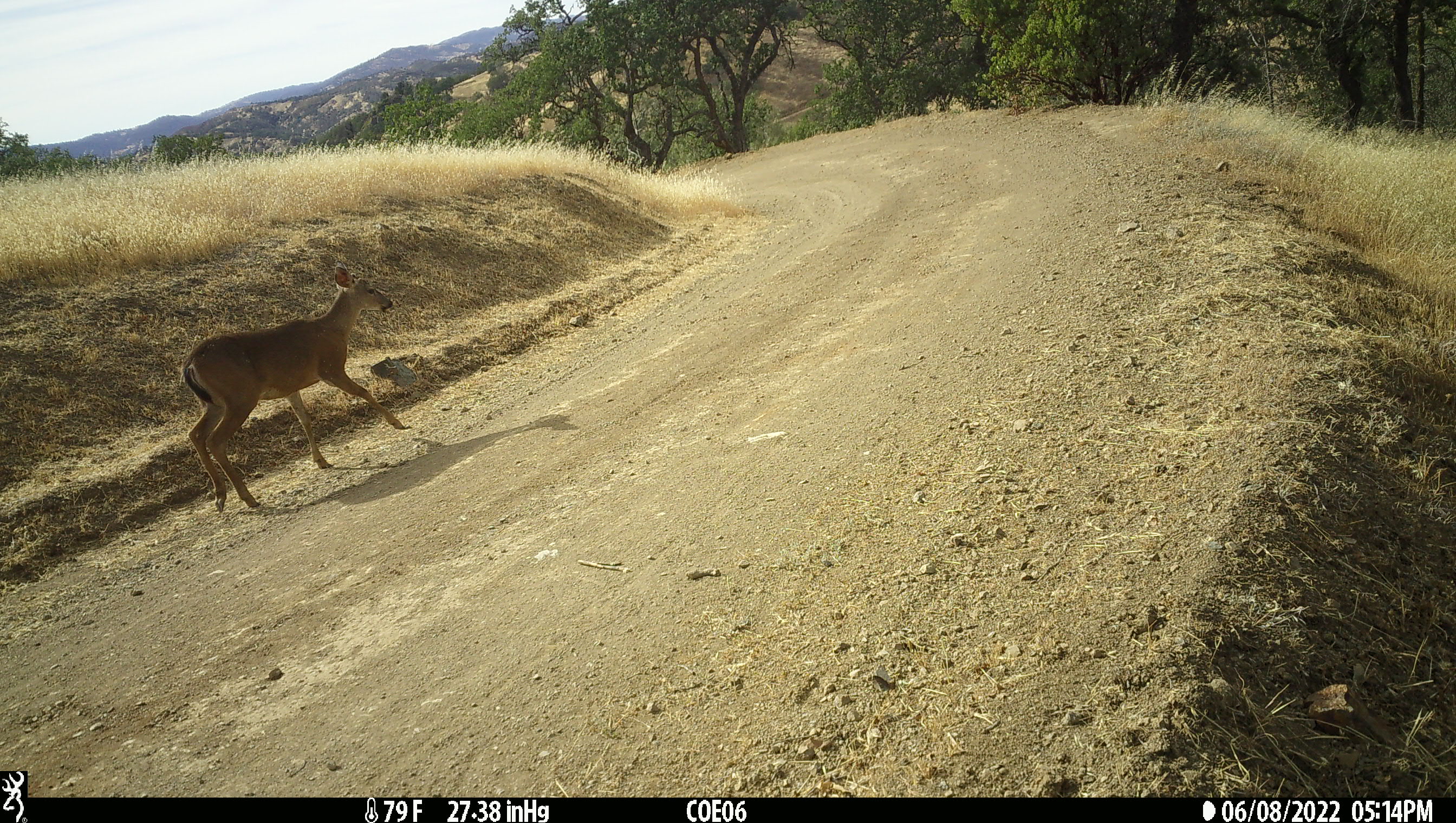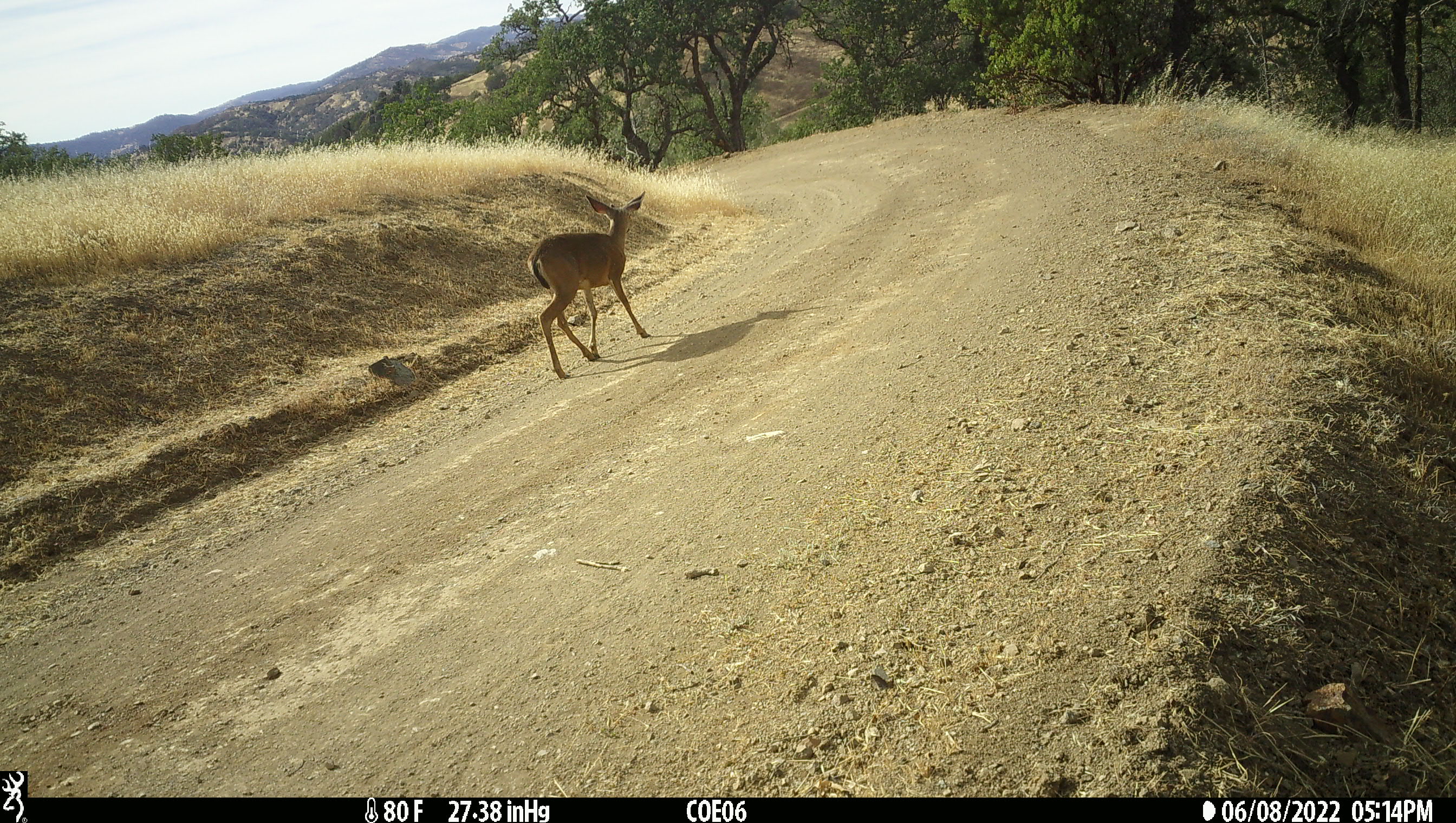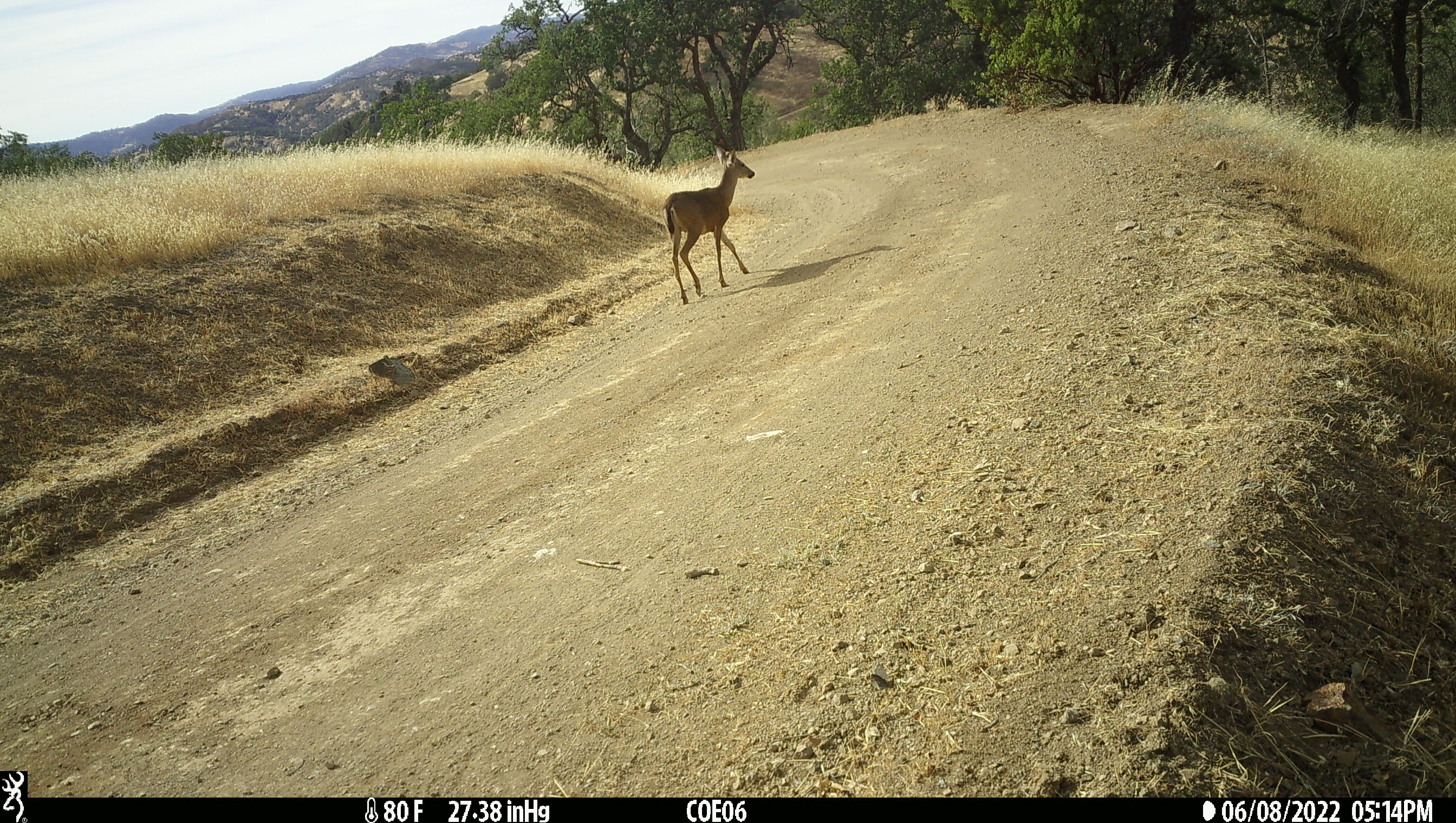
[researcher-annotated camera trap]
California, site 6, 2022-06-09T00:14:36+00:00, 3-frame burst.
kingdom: Animalia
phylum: Chordata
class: Mammalia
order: Artiodactyla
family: Cervidae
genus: Odocoileus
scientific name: Odocoileus hemionus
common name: mule deer